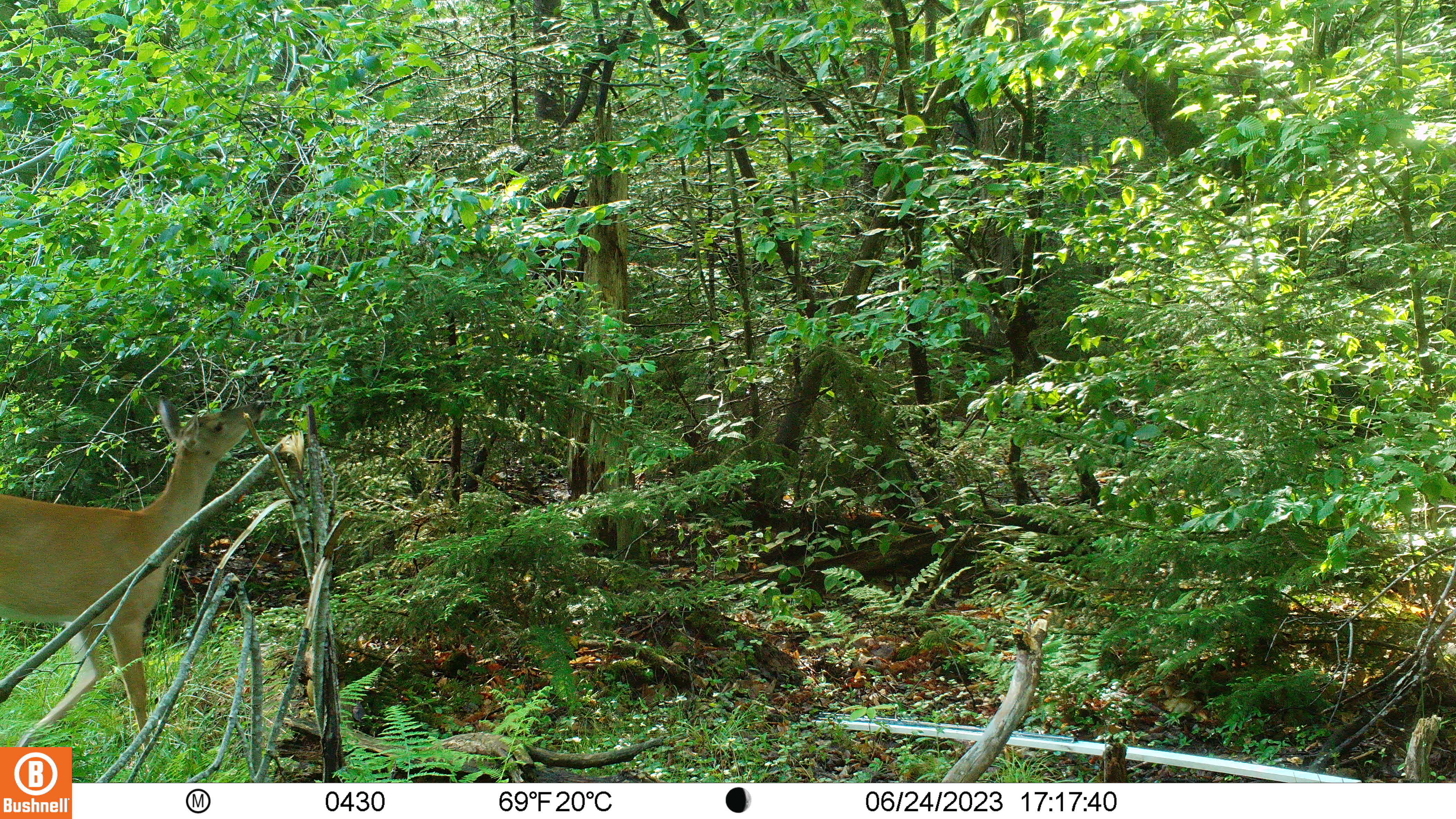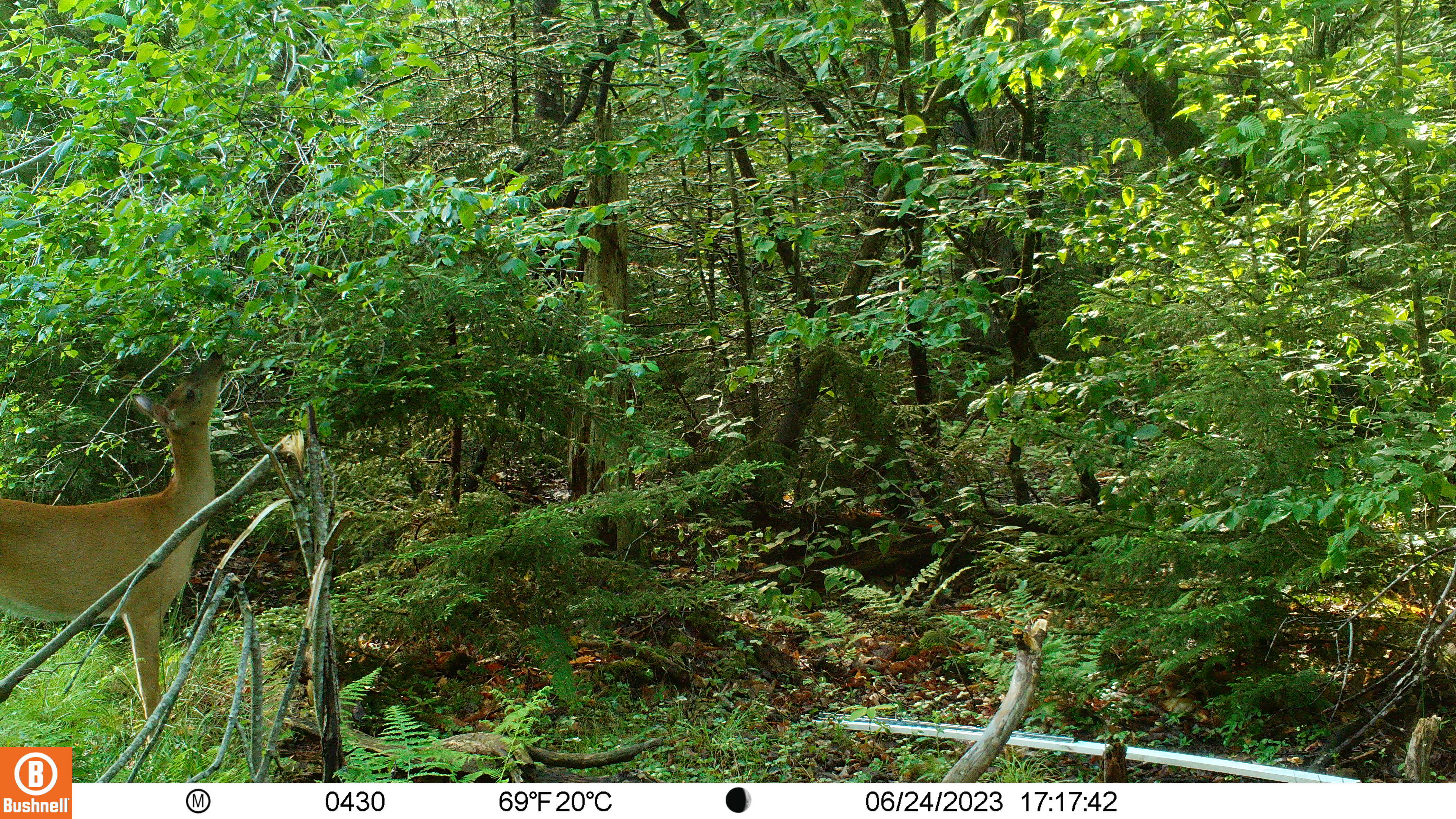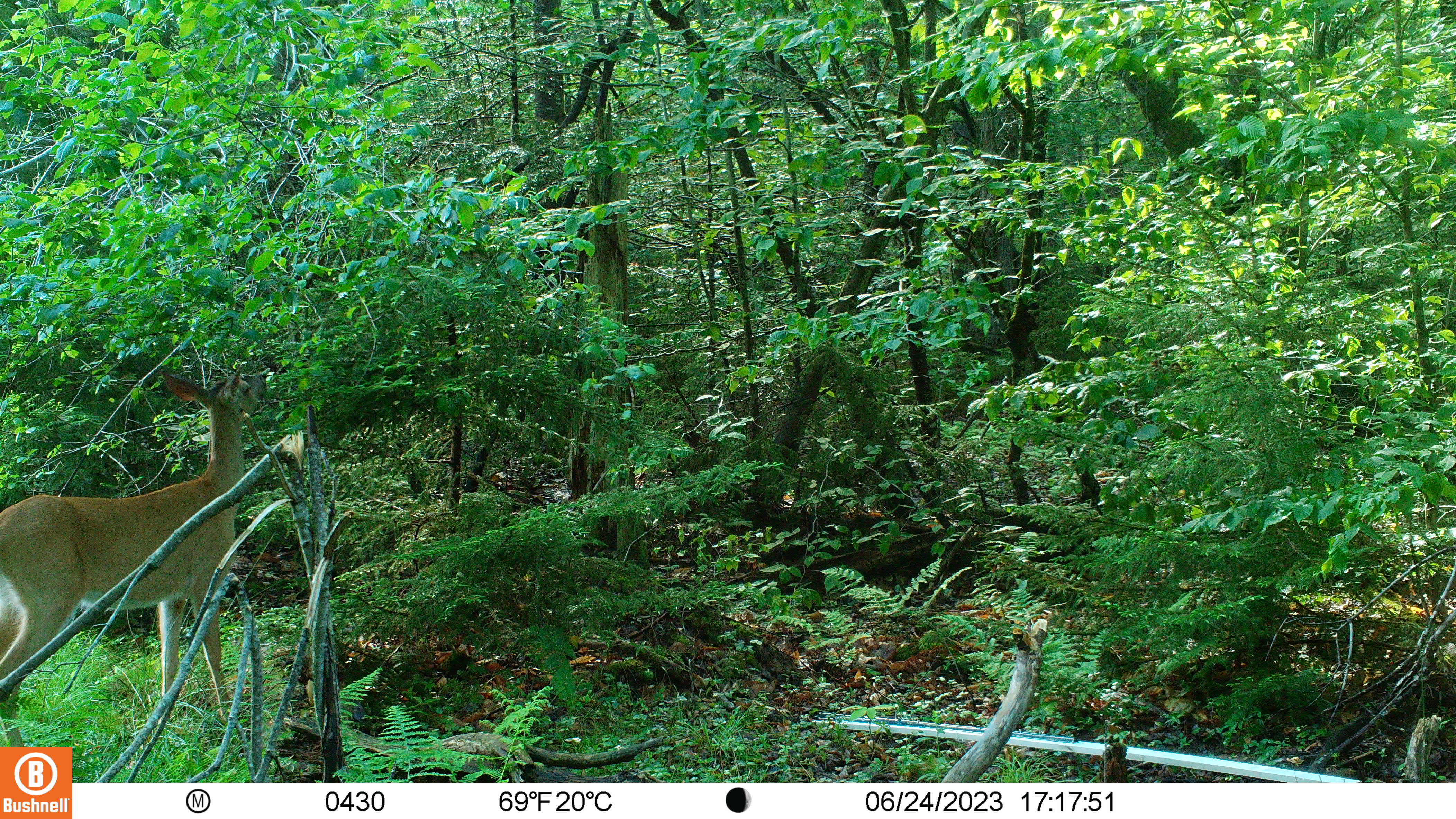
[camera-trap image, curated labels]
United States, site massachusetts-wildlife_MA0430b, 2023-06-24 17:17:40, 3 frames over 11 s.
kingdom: Animalia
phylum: Chordata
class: Mammalia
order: Artiodactyla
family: Cervidae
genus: Odocoileus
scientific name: Odocoileus virginianus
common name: white-tailed deer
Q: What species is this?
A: White-tailed deer (Odocoileus virginianus).